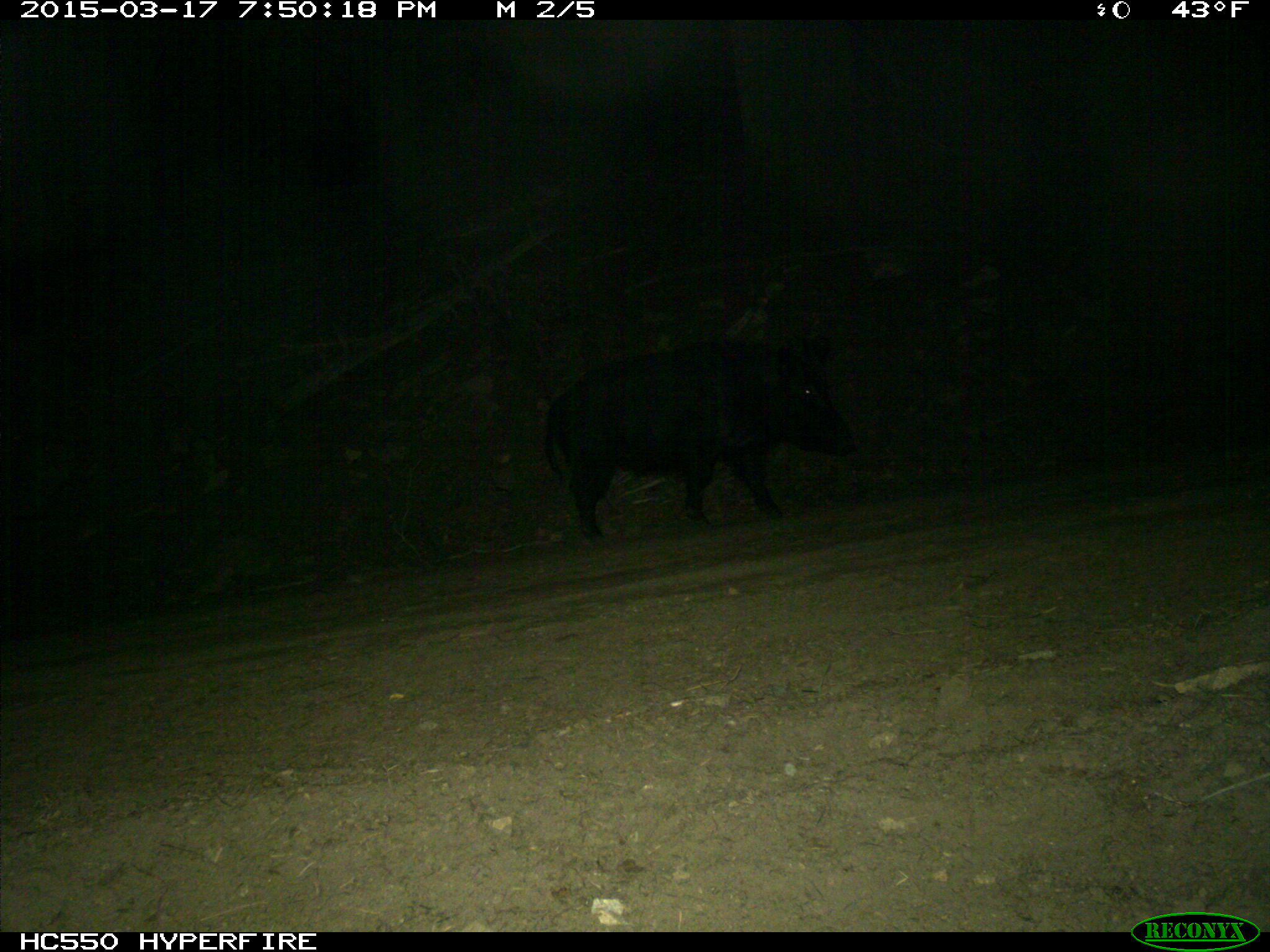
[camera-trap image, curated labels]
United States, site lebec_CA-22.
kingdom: Animalia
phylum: Chordata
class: Mammalia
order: Artiodactyla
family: Suidae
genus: Sus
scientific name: Sus scrofa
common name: wild boar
Sus scrofa (wild boar).